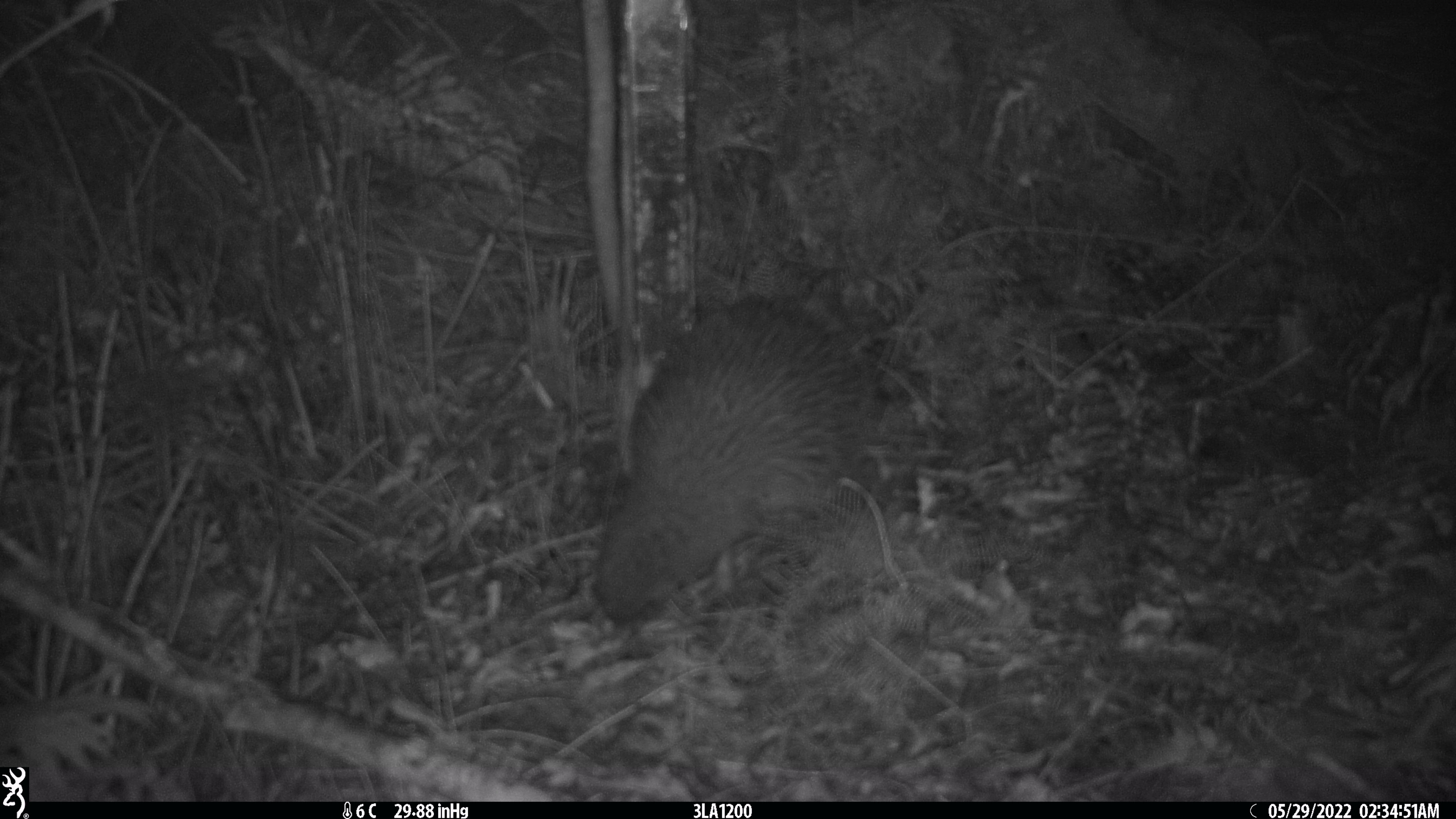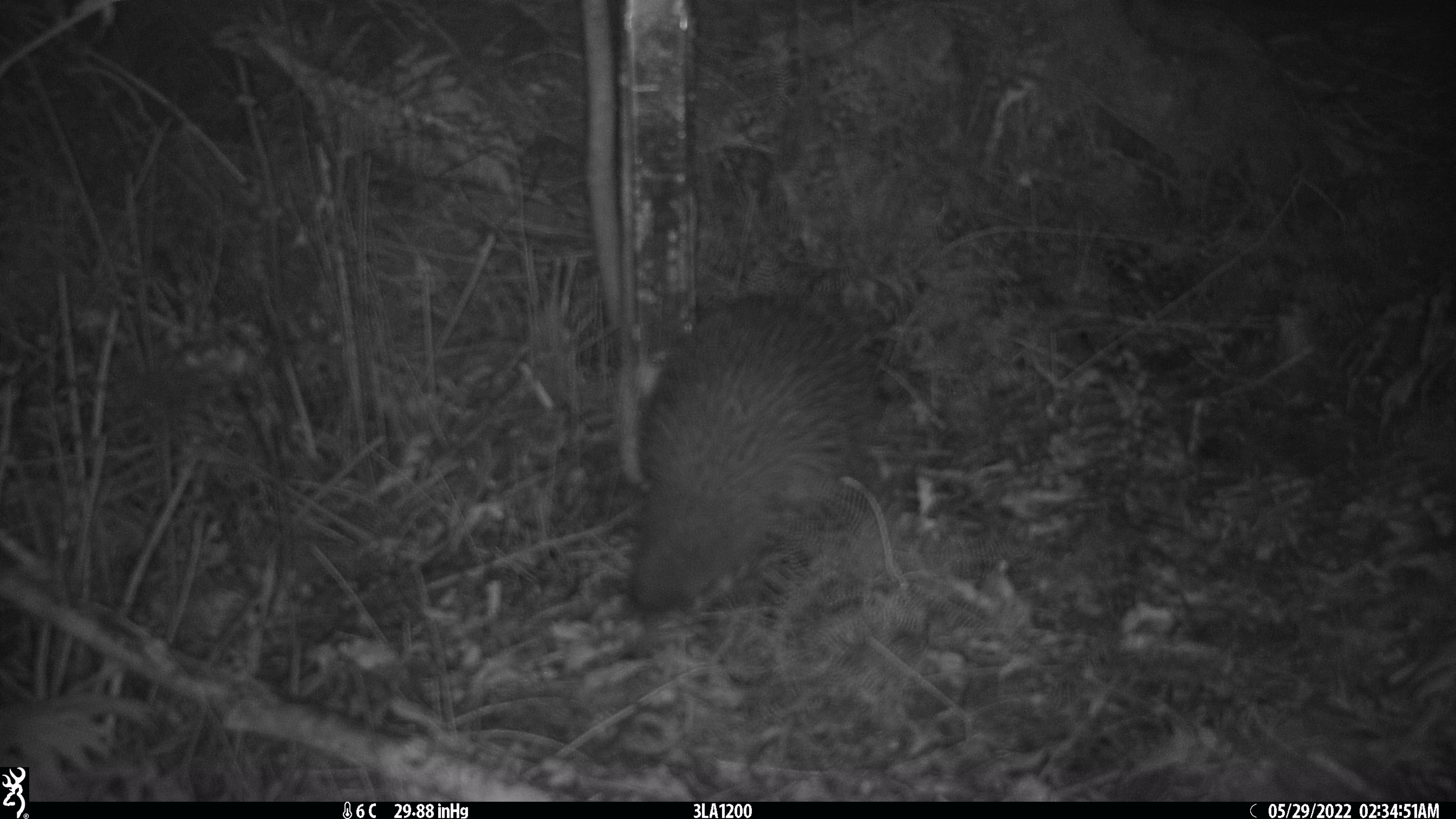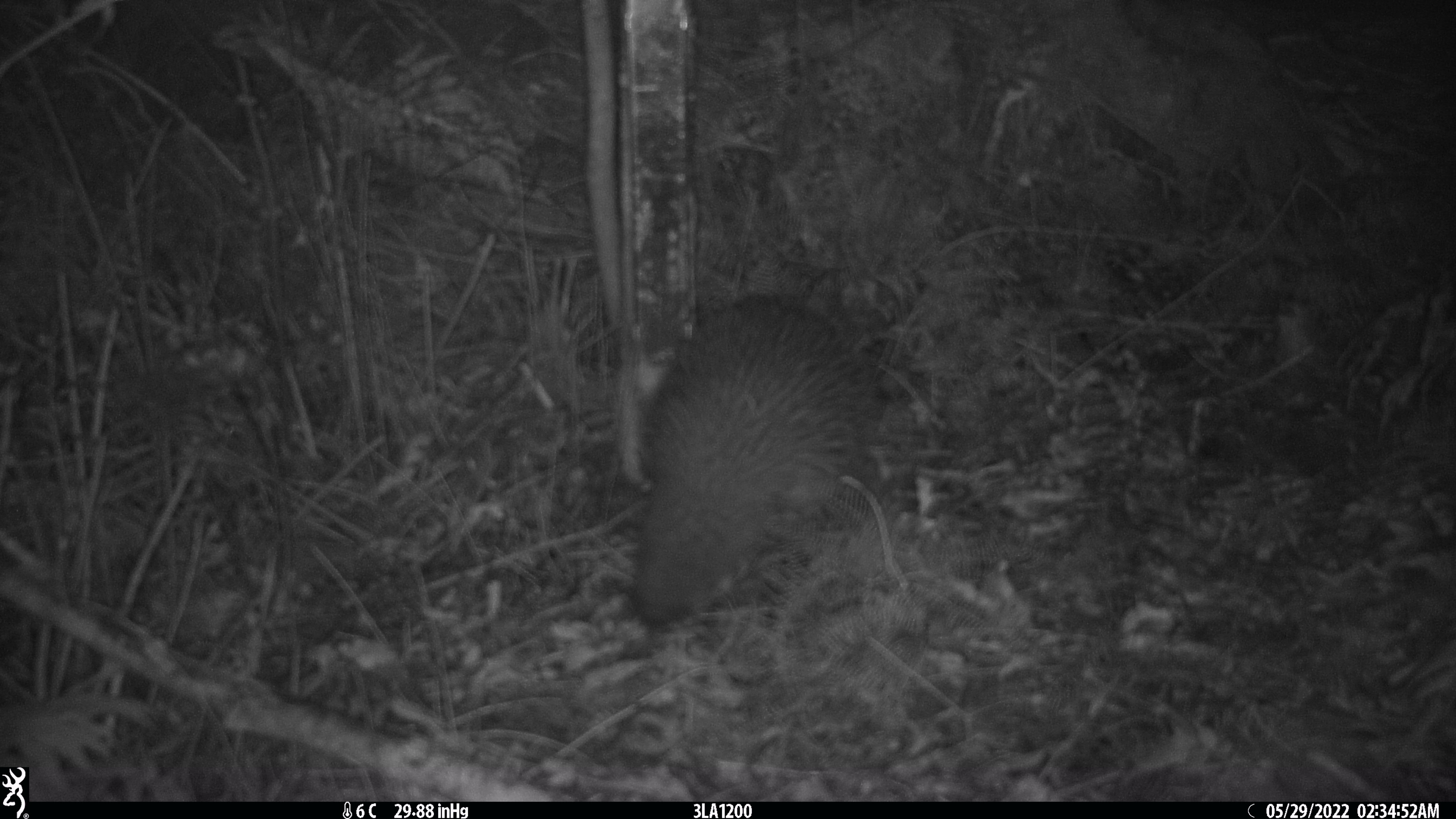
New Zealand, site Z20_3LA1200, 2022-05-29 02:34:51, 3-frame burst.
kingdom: Animalia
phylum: Chordata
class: Aves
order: Apterygiformes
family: Apterygidae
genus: Apteryx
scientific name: Apteryx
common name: kiwi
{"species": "kiwi (Apteryx)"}